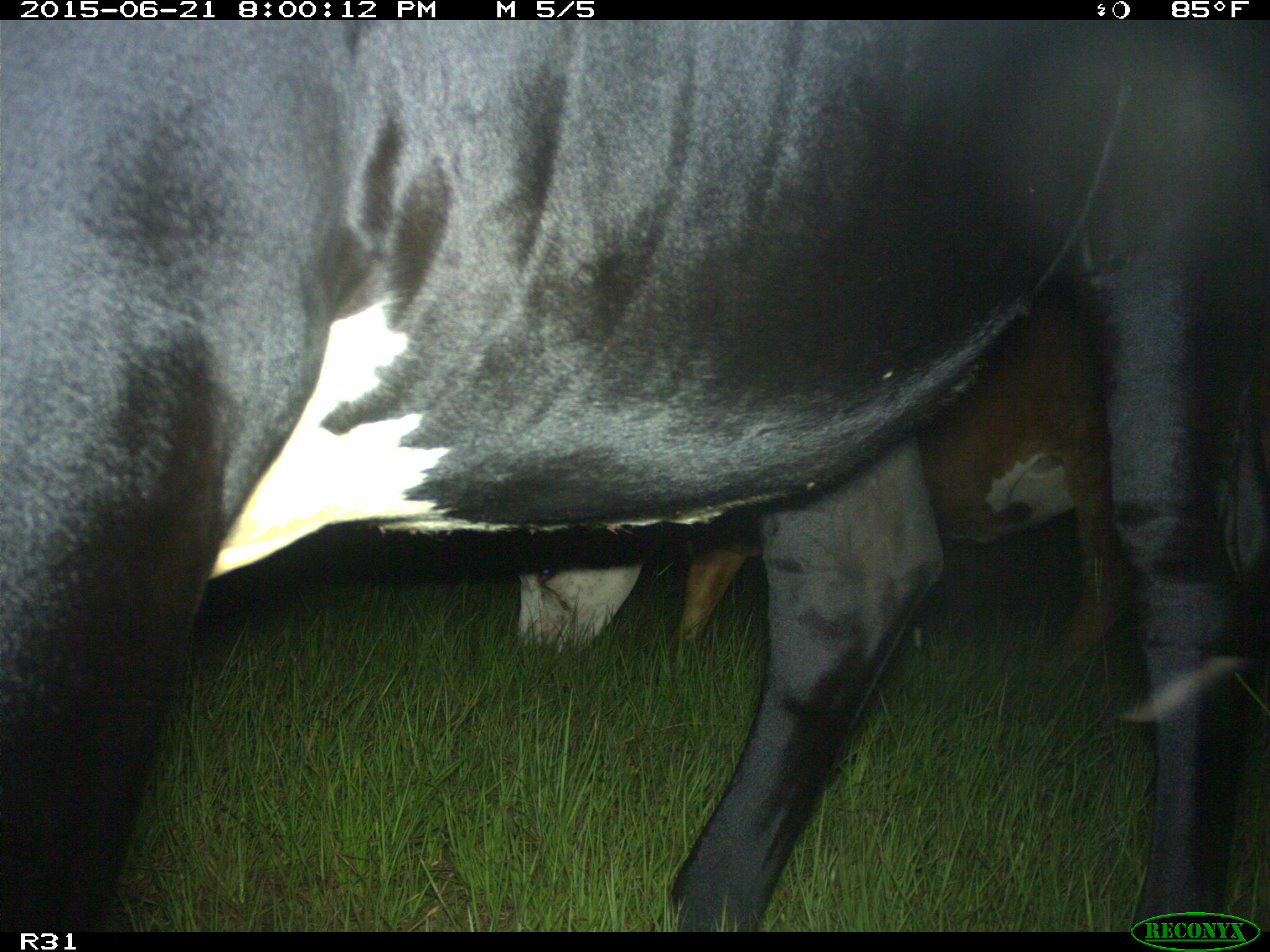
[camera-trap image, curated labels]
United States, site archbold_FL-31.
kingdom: Animalia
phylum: Chordata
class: Mammalia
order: Artiodactyla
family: Bovidae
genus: Bos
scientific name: Bos taurus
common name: domestic cow